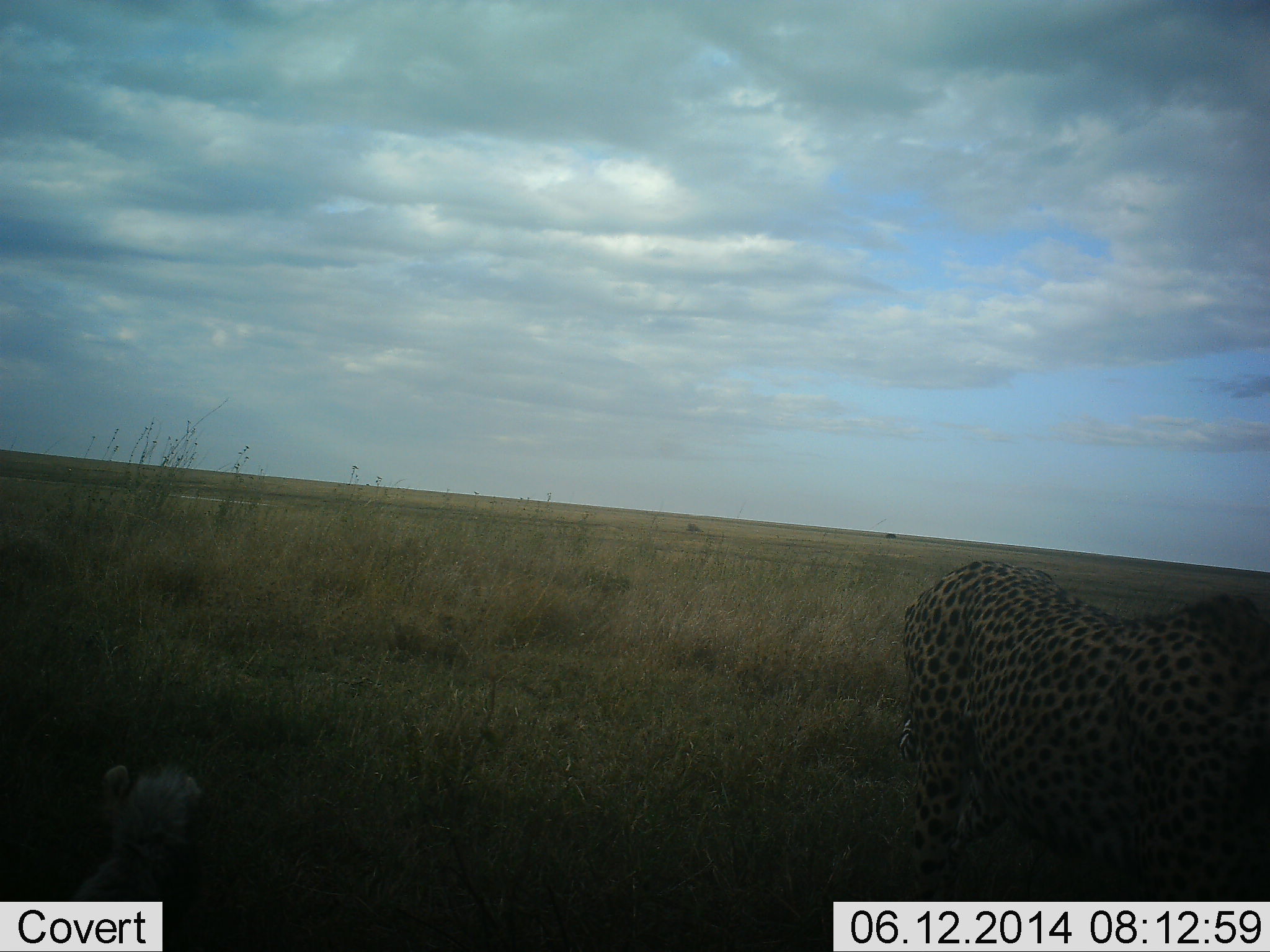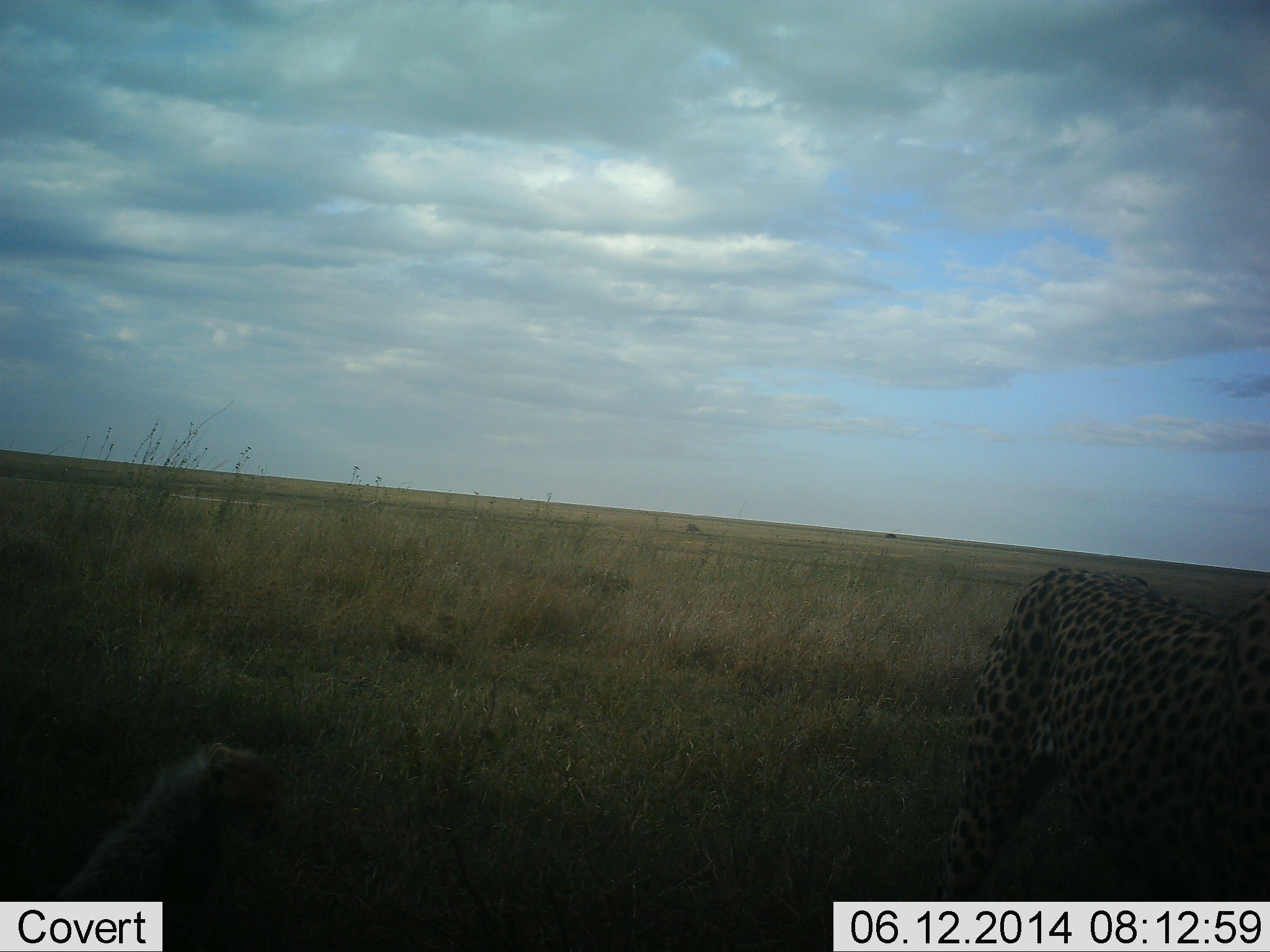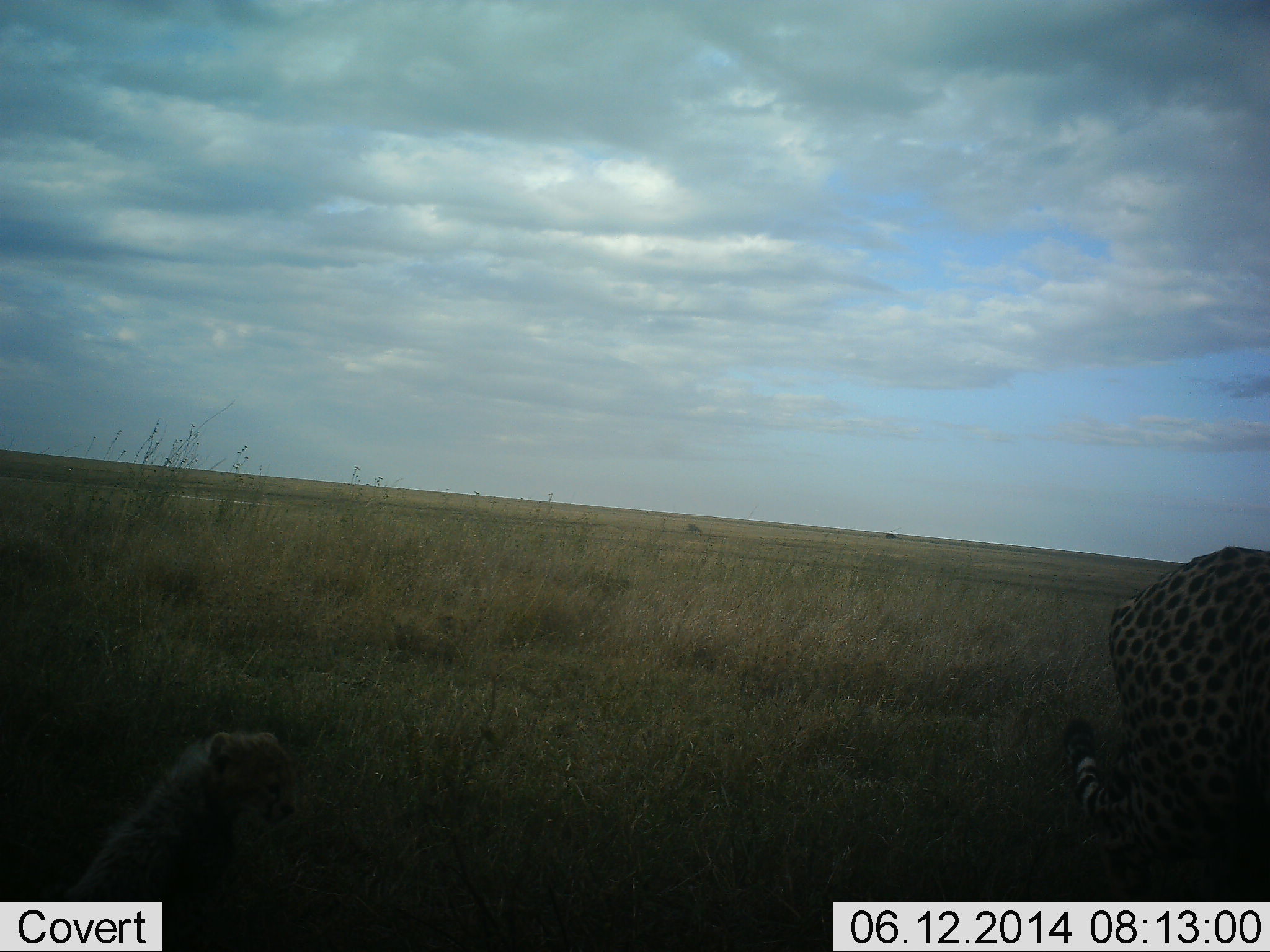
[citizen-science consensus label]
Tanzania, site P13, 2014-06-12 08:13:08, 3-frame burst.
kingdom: Animalia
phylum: Chordata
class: Mammalia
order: Carnivora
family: Felidae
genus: Acinonyx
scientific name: Acinonyx jubatus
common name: cheetah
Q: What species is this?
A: Cheetah (Acinonyx jubatus).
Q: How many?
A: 2.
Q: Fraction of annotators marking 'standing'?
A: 20%.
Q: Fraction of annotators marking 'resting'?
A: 40%.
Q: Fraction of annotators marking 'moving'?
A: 80%.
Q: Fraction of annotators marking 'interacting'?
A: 0%.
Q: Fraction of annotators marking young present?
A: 60%.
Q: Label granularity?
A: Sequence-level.